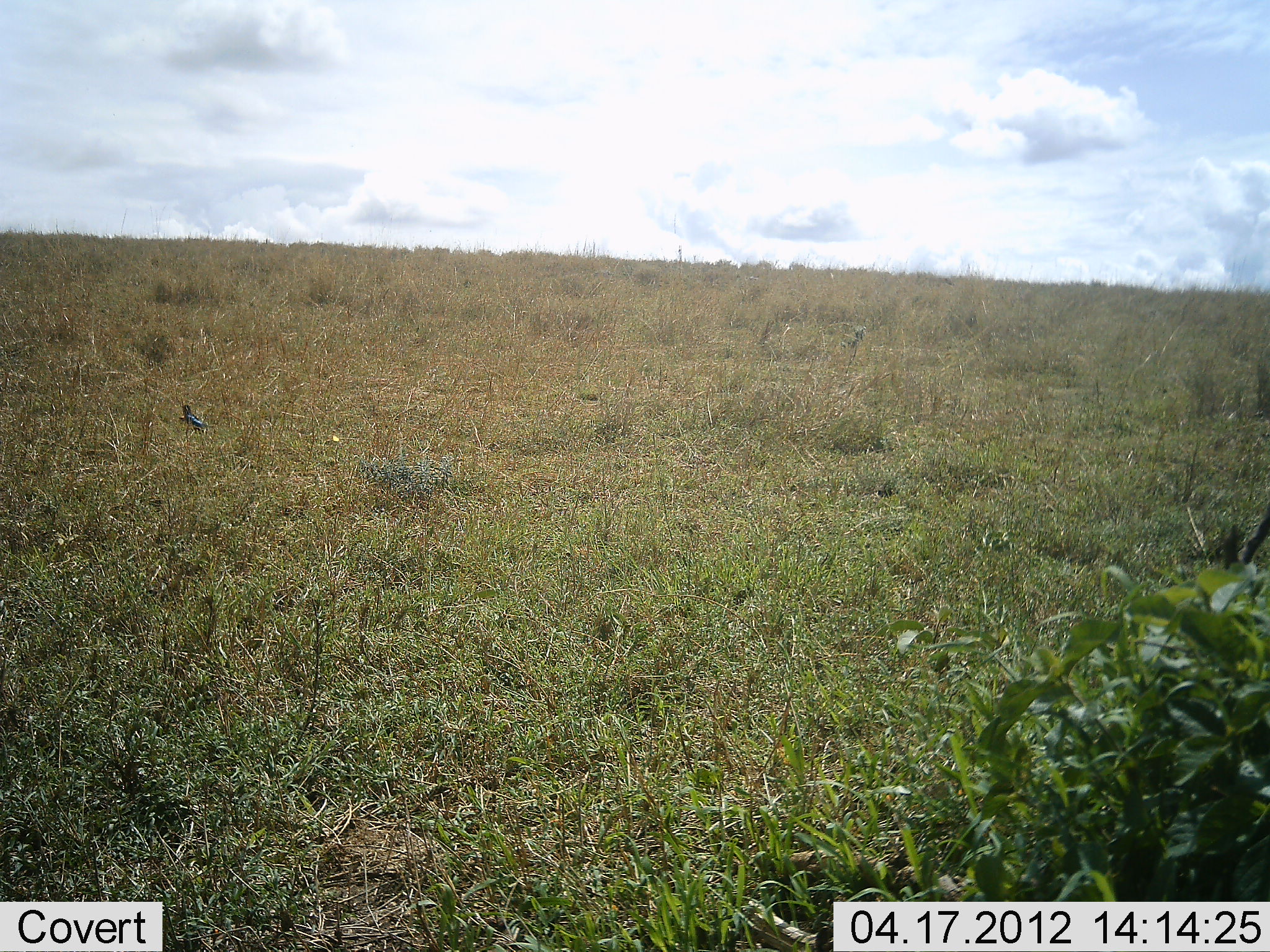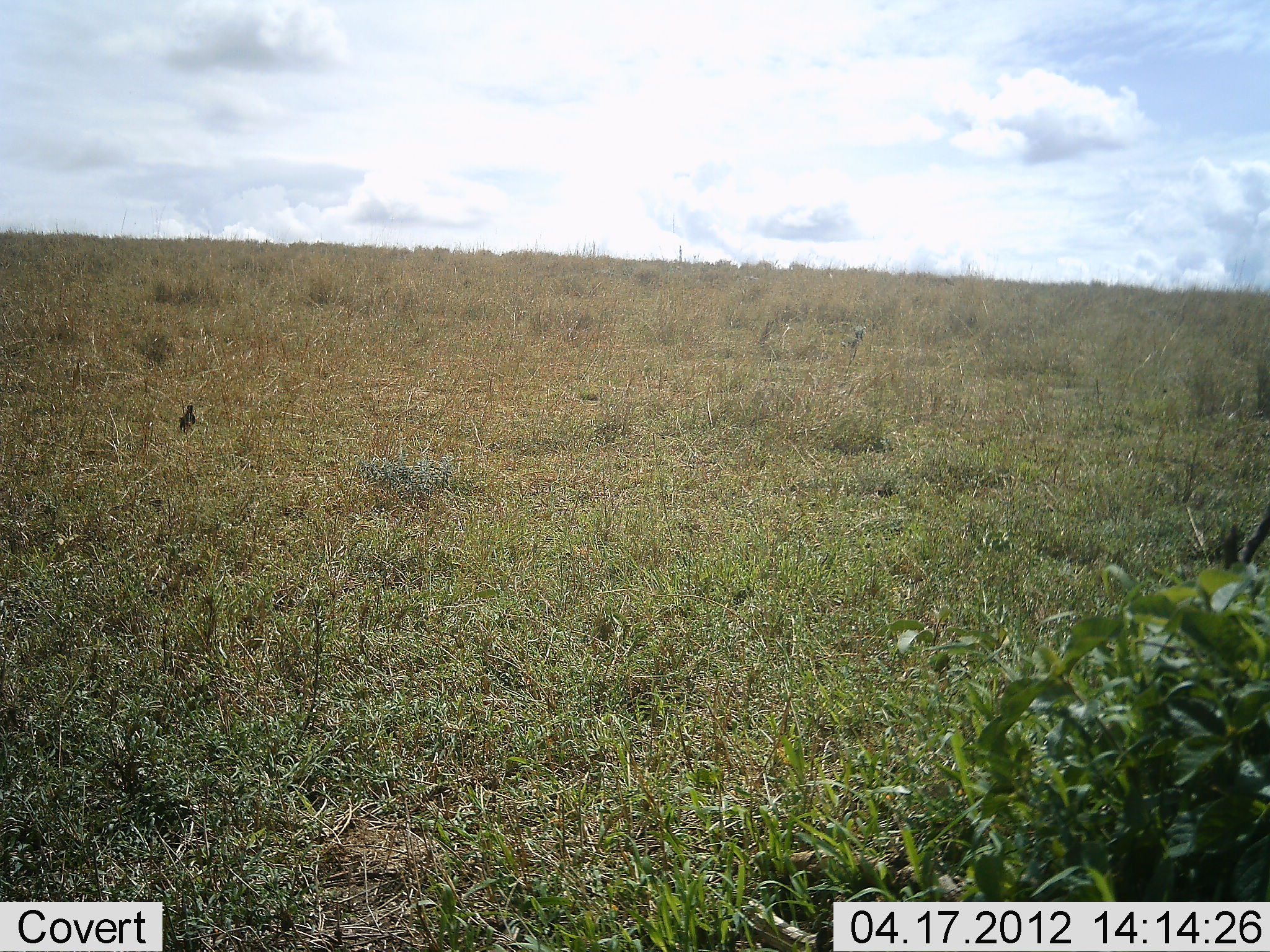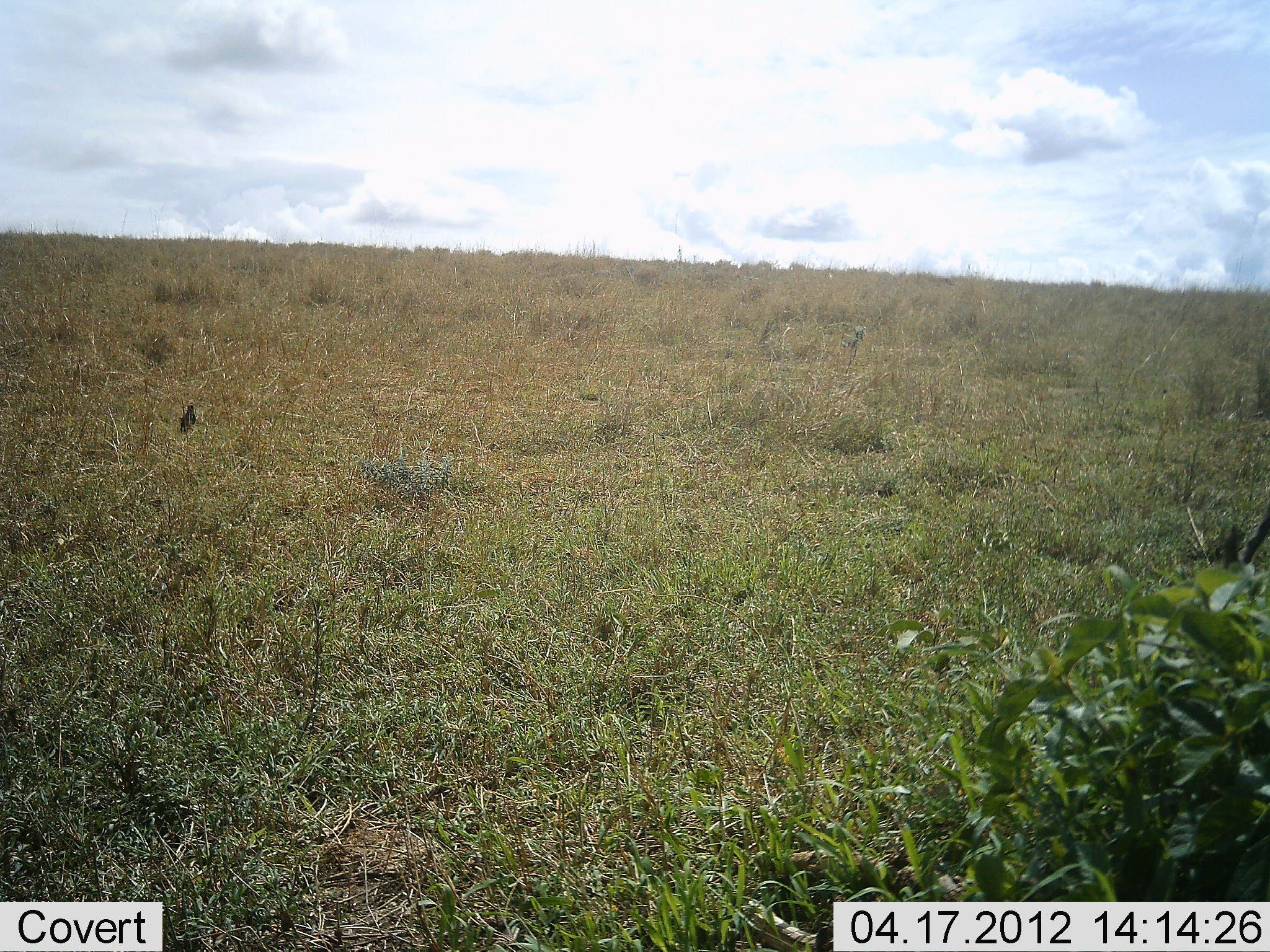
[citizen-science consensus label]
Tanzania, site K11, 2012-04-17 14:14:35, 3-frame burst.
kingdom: Animalia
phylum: Chordata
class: Aves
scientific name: Aves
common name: bird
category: otherbird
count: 1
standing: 76%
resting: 6%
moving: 18%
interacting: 0%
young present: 0%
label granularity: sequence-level